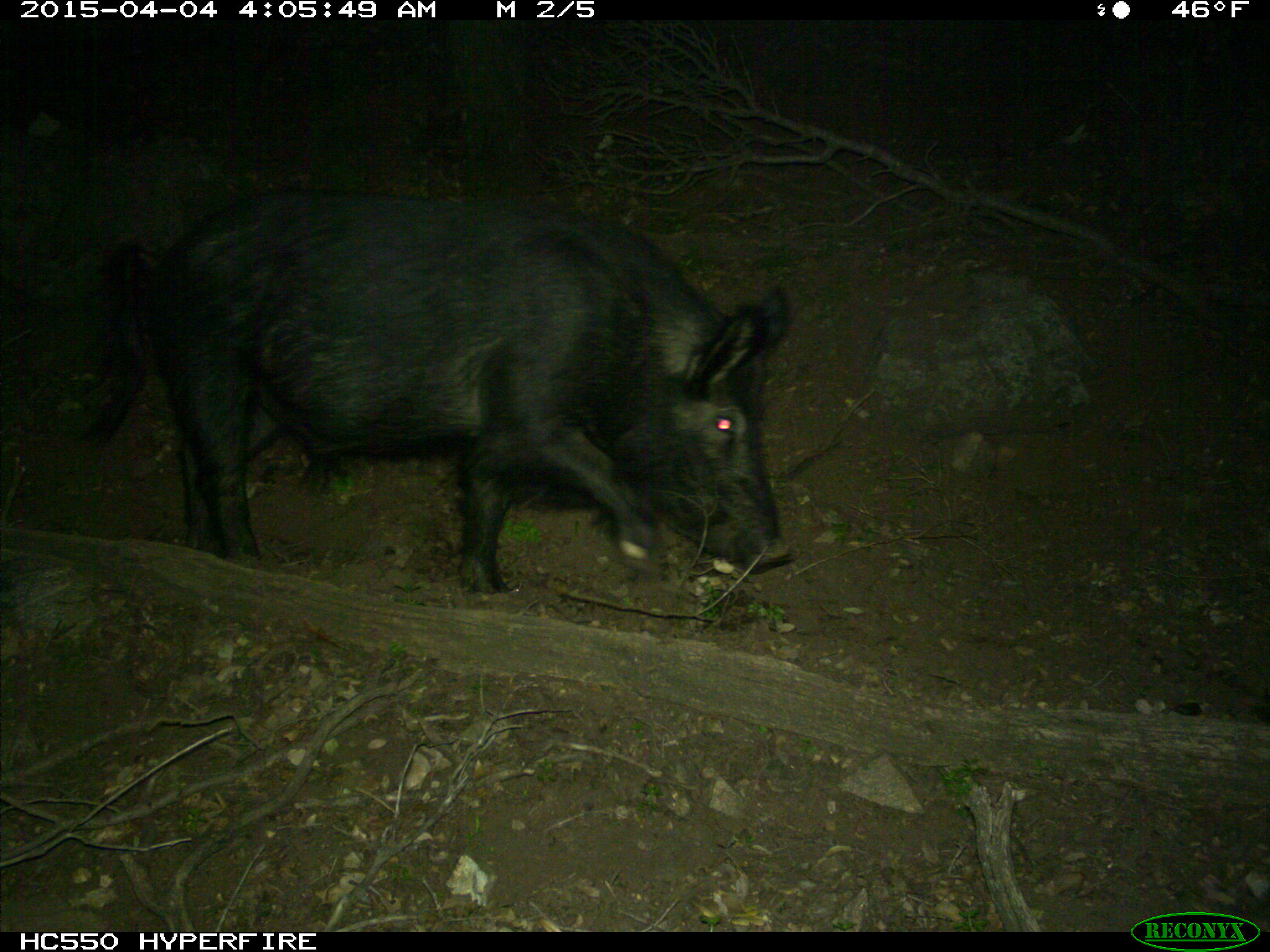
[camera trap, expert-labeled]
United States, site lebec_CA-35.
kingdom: Animalia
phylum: Chordata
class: Mammalia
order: Artiodactyla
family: Suidae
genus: Sus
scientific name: Sus scrofa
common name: wild boar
Sus scrofa (wild boar).